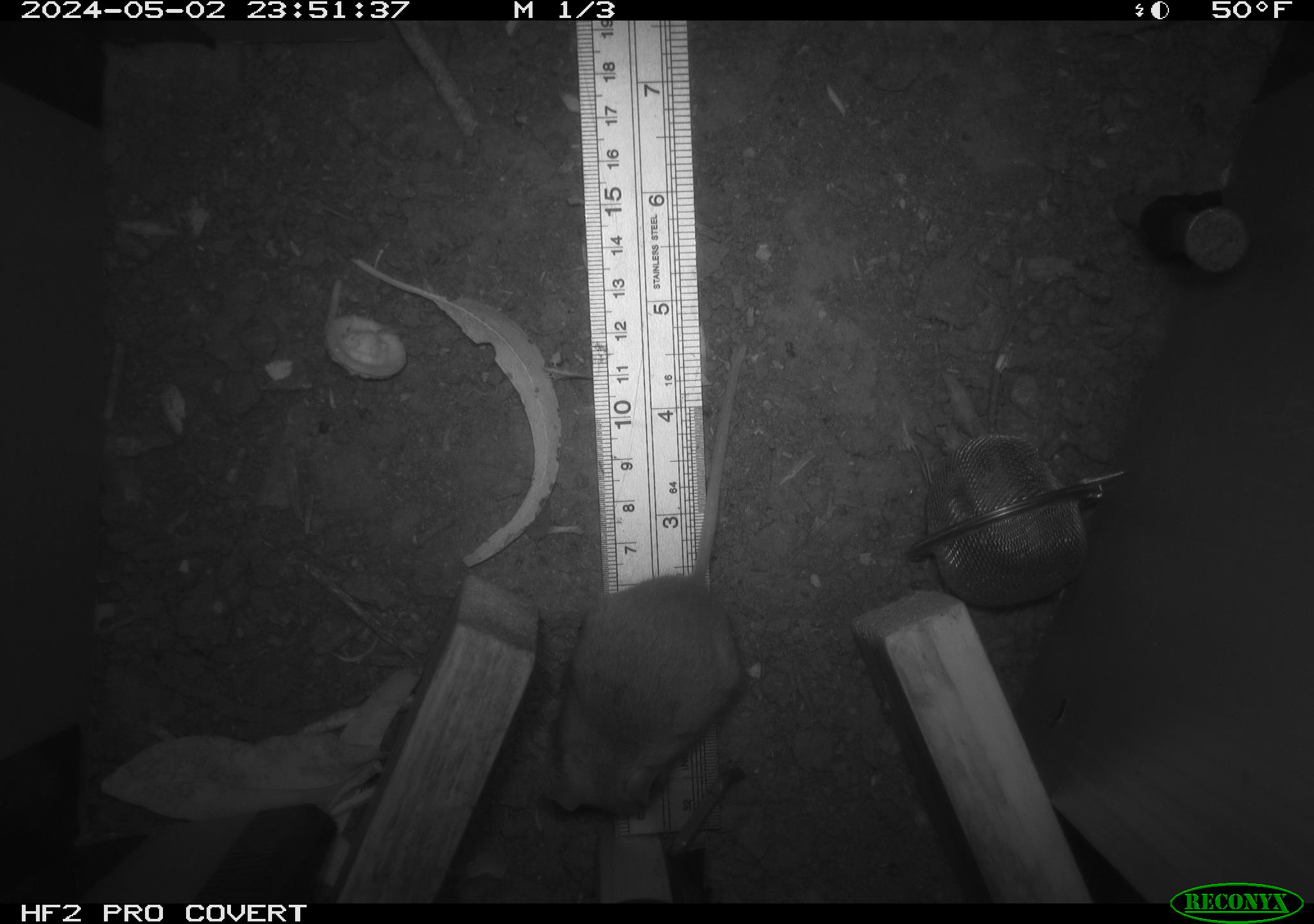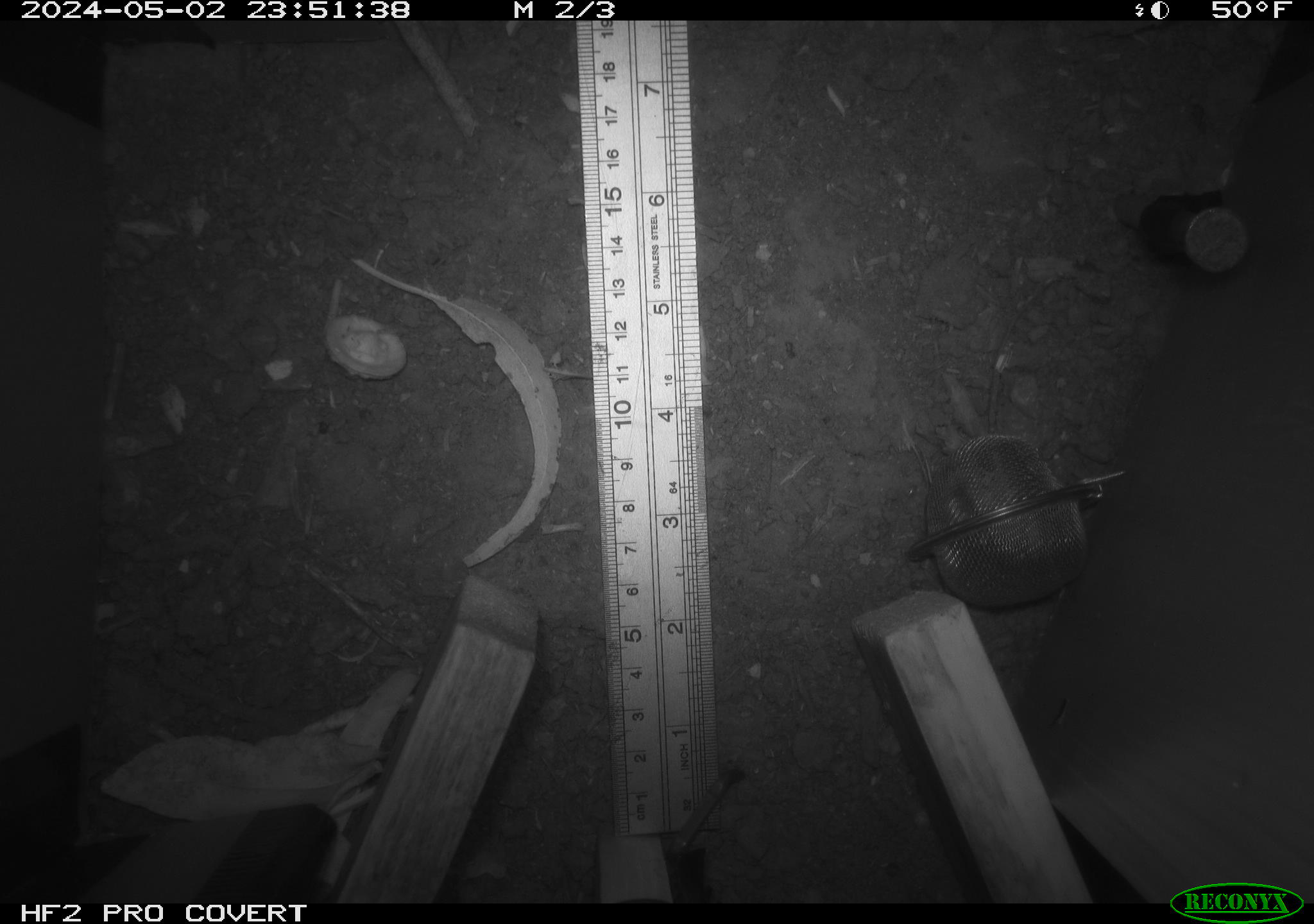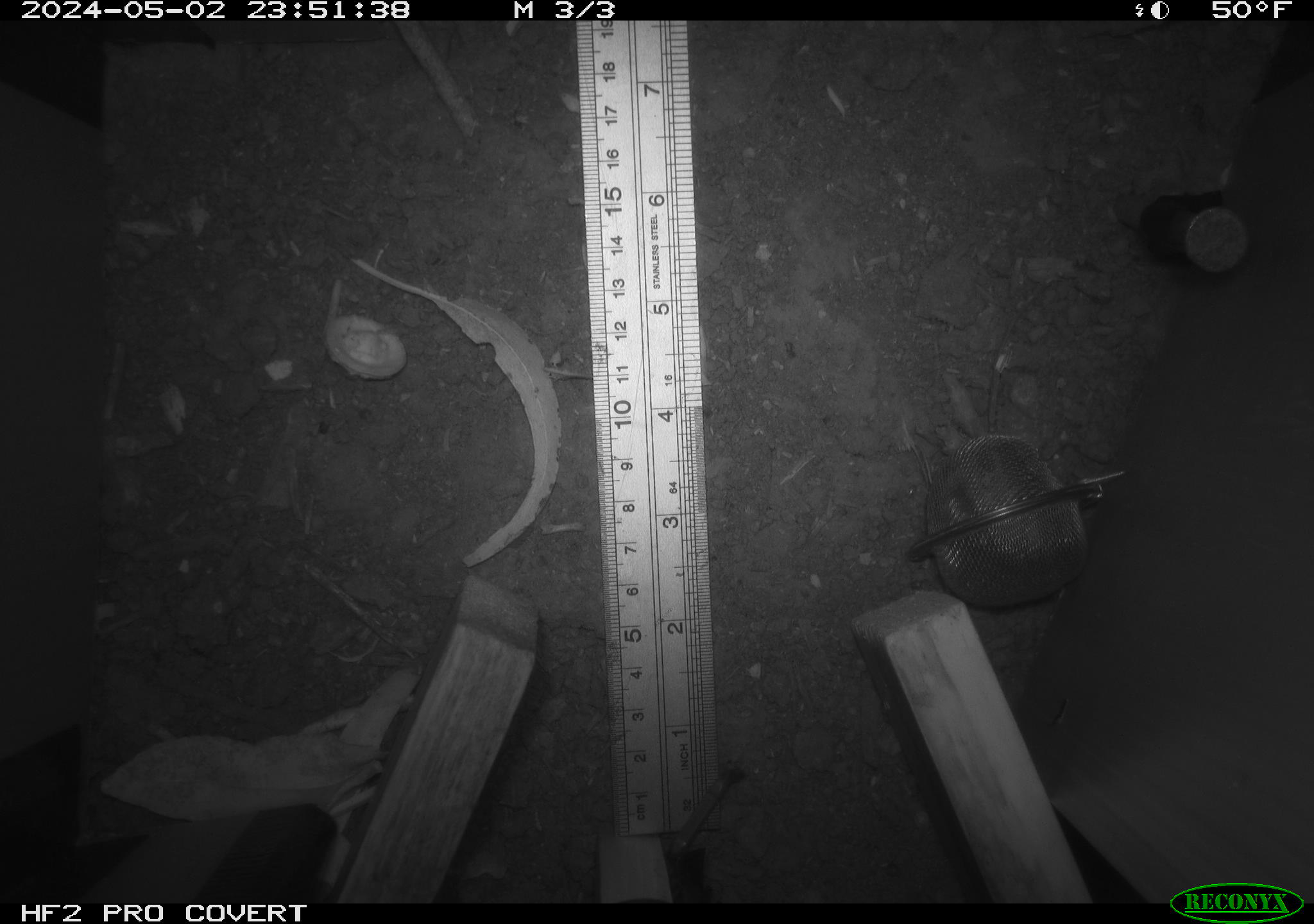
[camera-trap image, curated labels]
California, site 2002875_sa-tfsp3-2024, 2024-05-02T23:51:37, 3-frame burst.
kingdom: Animalia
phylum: Chordata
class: Mammalia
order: Rodentia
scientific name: Rodentia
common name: mouse species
Mouse species (Rodentia).